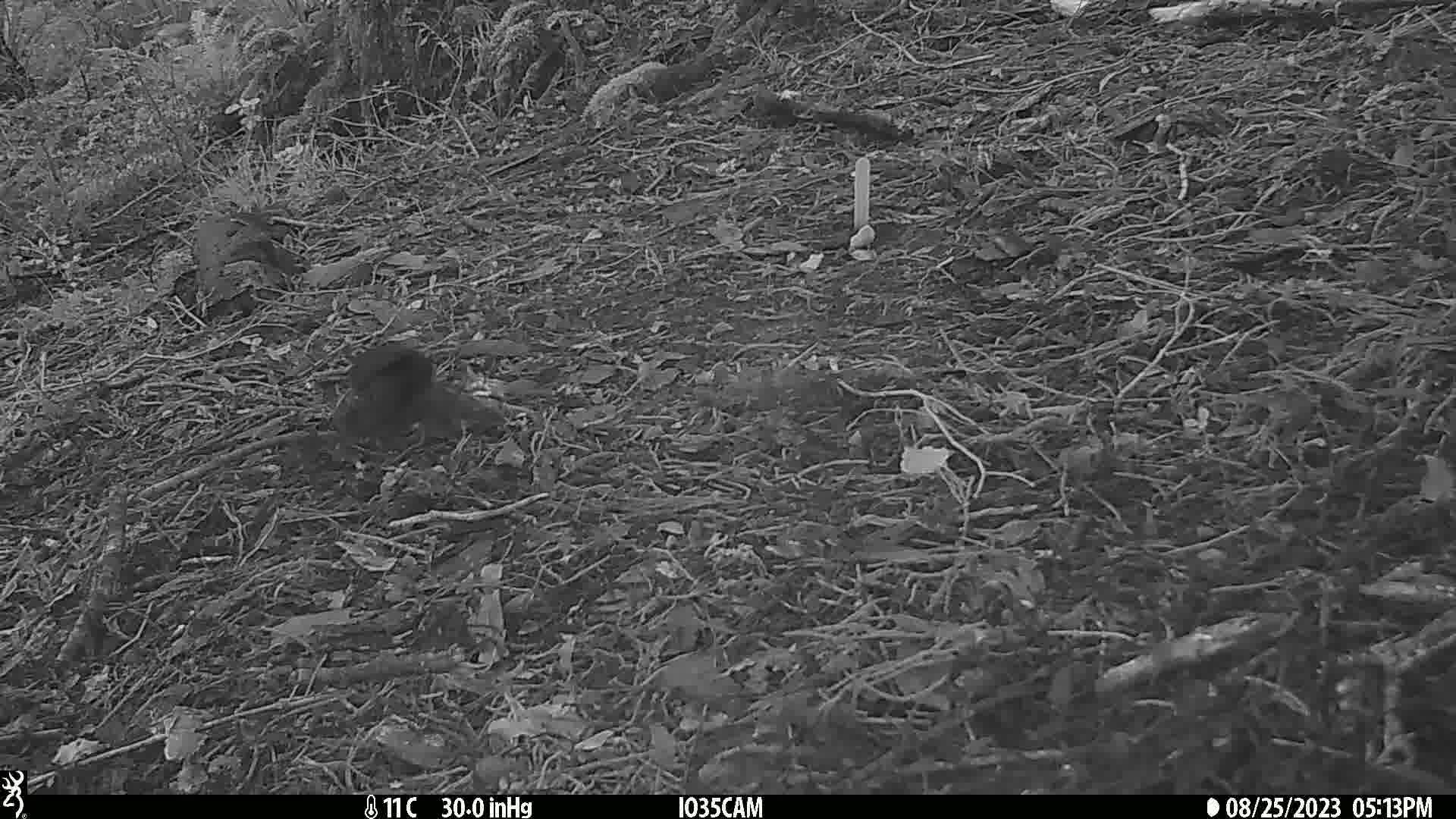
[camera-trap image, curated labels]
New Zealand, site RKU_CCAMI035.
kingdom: Animalia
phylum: Chordata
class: Aves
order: Passeriformes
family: Turdidae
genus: Turdus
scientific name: Turdus merula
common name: eurasian blackbird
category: blackbird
Blackbird (eurasian blackbird) (Turdus merula).